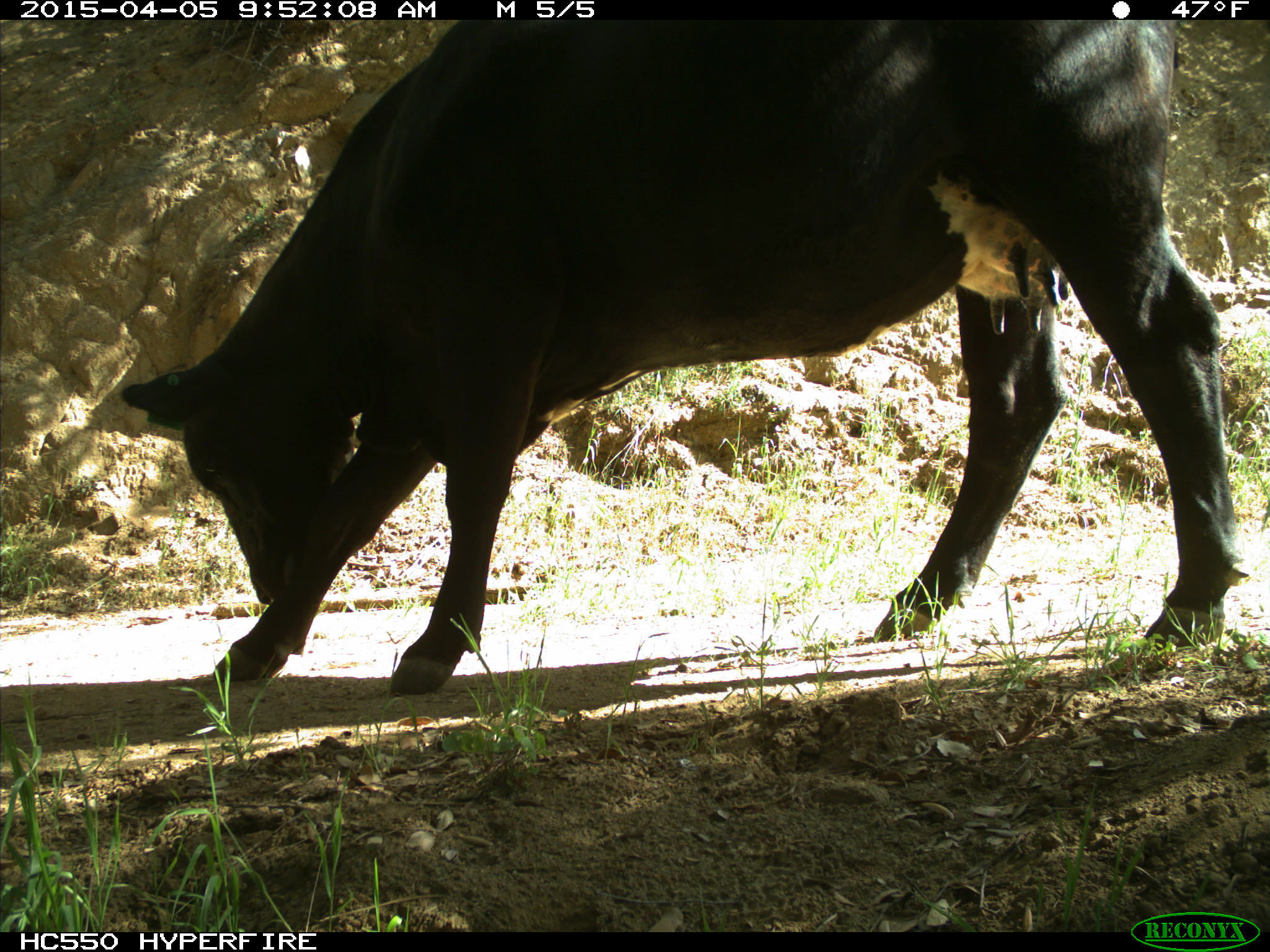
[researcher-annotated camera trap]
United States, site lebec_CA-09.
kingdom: Animalia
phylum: Chordata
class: Mammalia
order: Artiodactyla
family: Bovidae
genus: Bos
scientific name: Bos taurus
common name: domestic cow